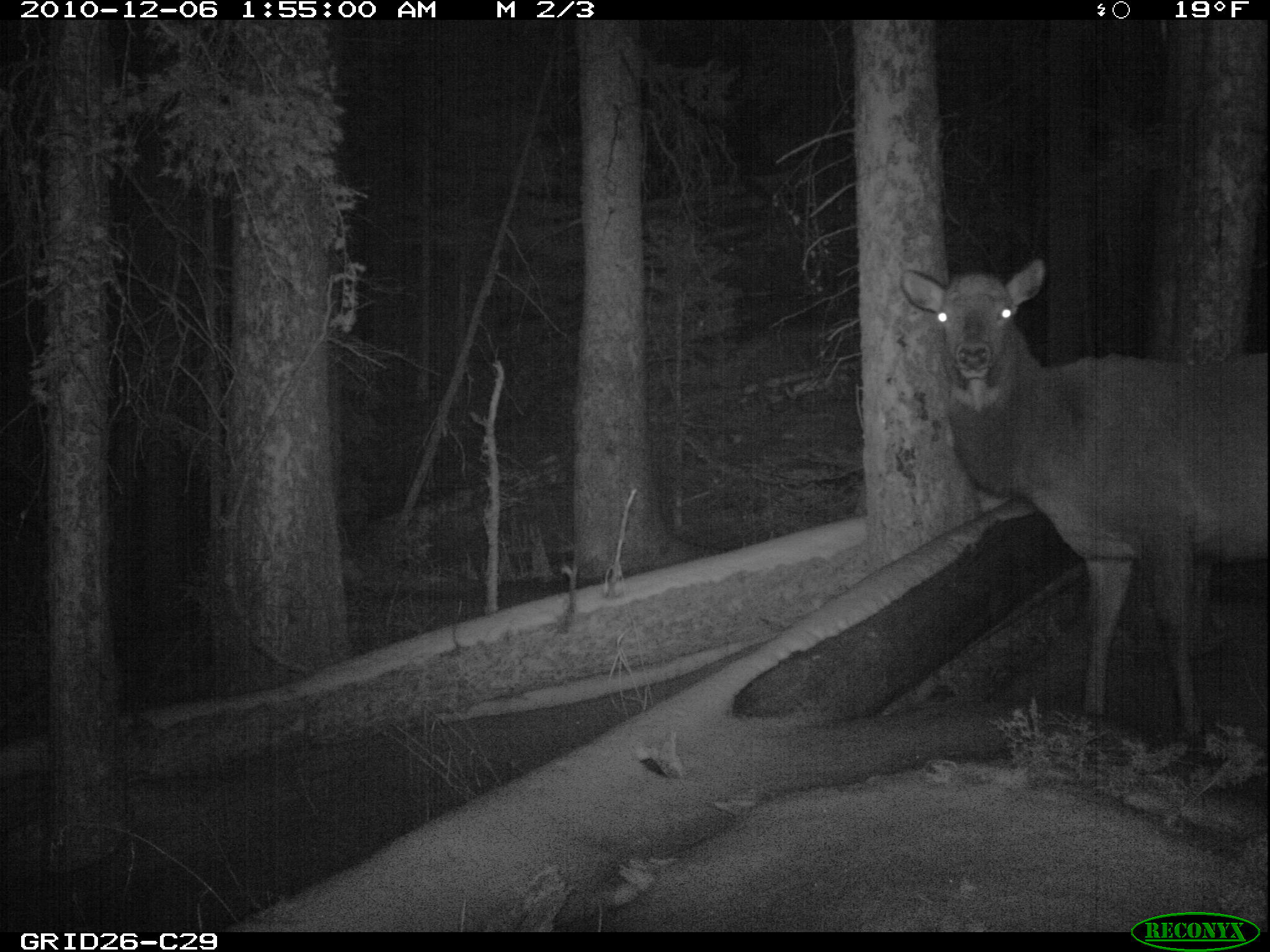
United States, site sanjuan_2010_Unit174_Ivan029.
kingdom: Animalia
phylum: Chordata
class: Mammalia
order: Artiodactyla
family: Cervidae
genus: Cervus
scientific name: Cervus elaphus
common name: red deer